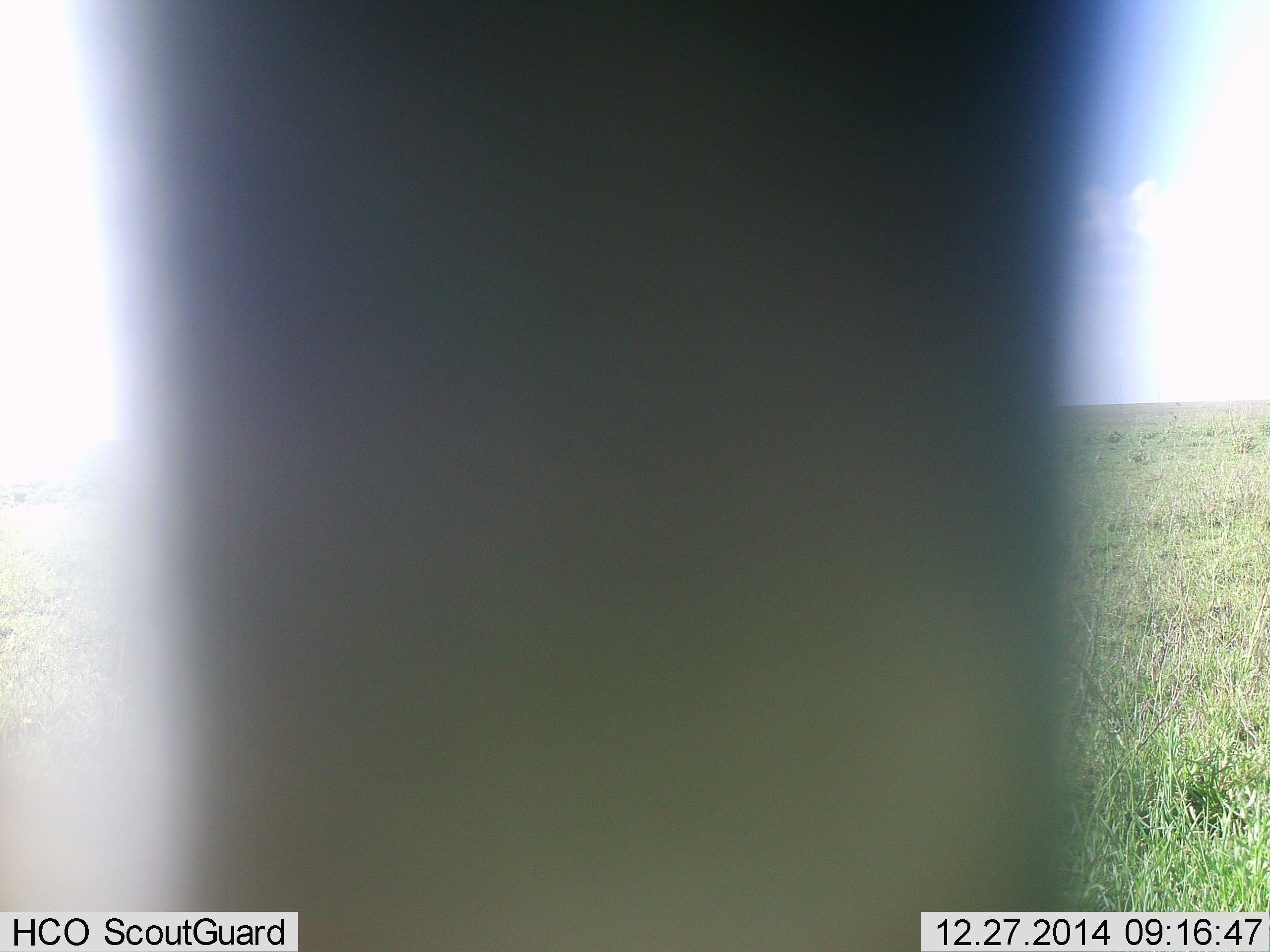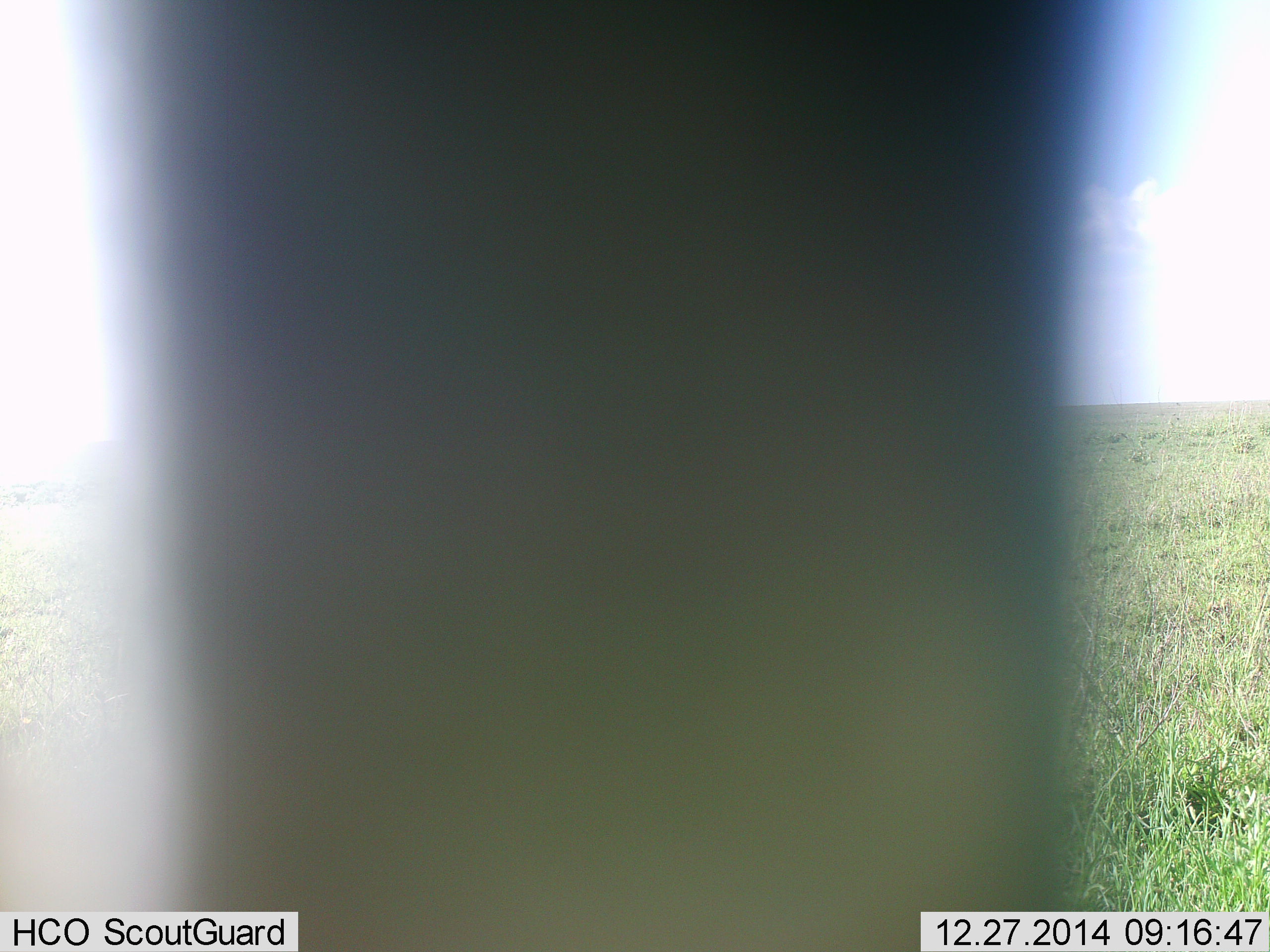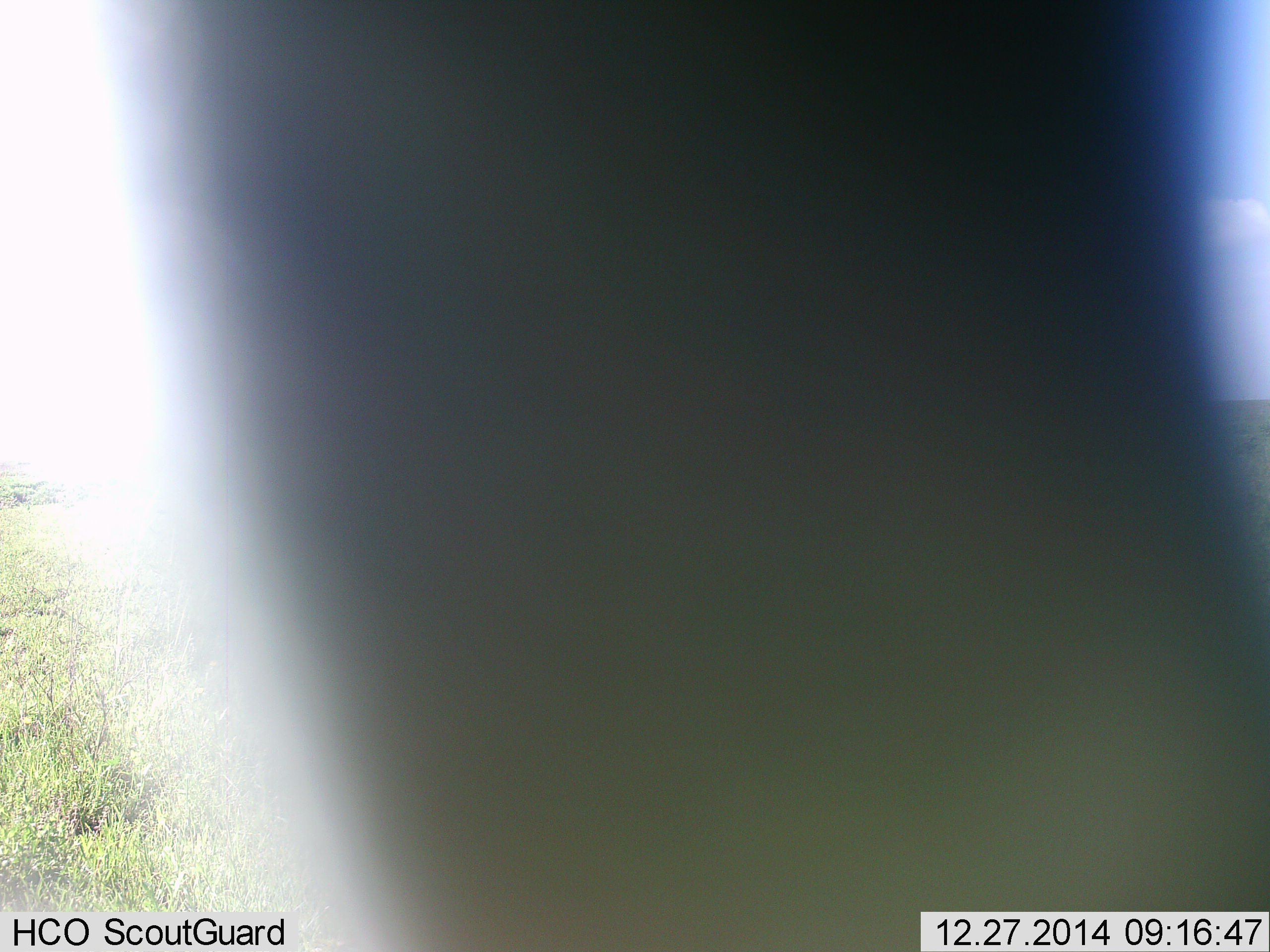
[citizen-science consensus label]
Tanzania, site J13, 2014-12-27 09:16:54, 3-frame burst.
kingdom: Animalia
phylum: Chordata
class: Mammalia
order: Proboscidea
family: Elephantidae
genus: Loxodonta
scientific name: Loxodonta africana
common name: african bush elephant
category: elephant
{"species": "elephant (african bush elephant) (Loxodonta africana)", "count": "1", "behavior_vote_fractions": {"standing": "100%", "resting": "0%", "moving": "50%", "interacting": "0%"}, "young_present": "0%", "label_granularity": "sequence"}